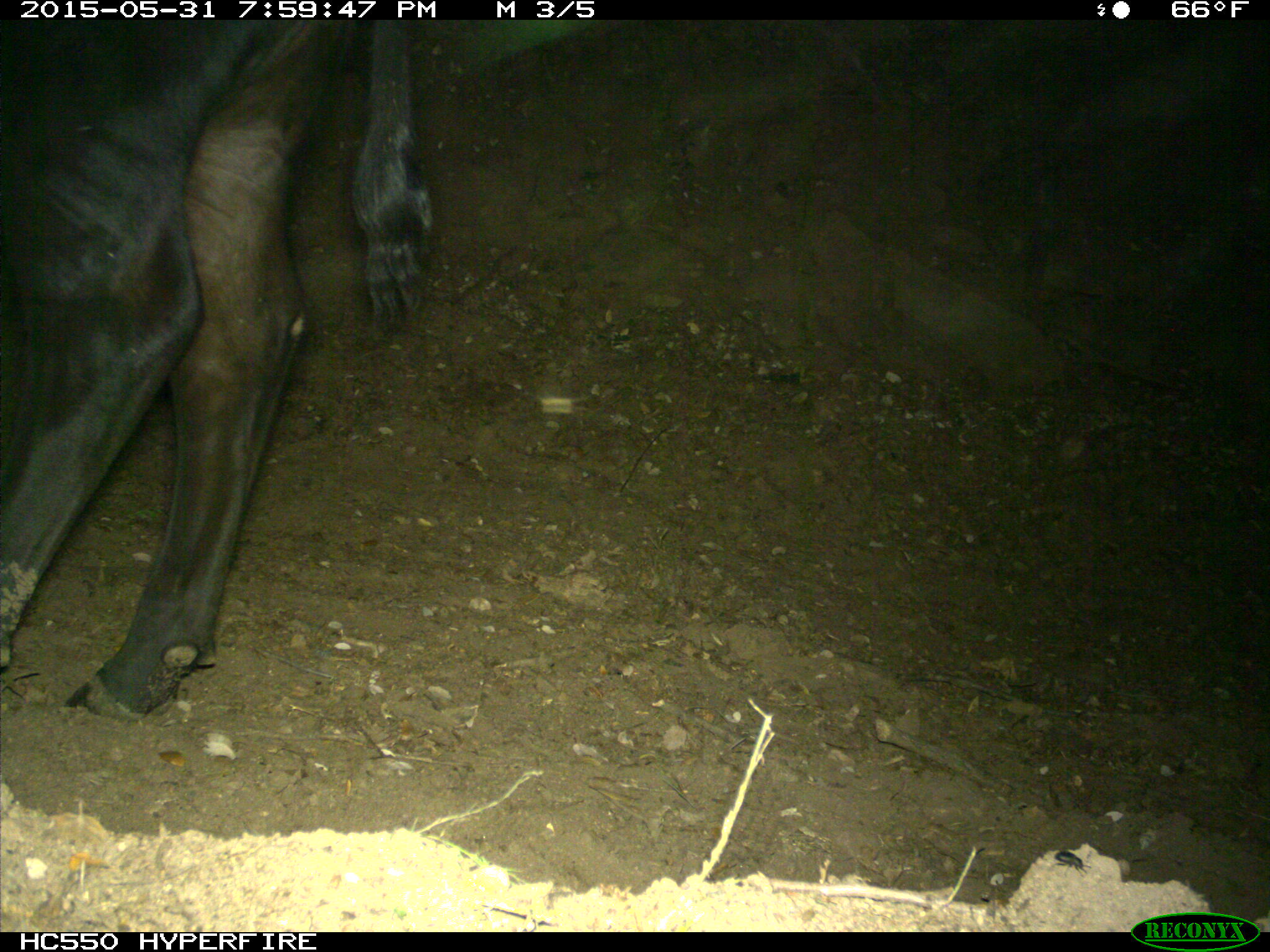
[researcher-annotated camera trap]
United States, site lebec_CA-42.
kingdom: Animalia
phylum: Chordata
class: Mammalia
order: Artiodactyla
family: Bovidae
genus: Bos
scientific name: Bos taurus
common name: domestic cow